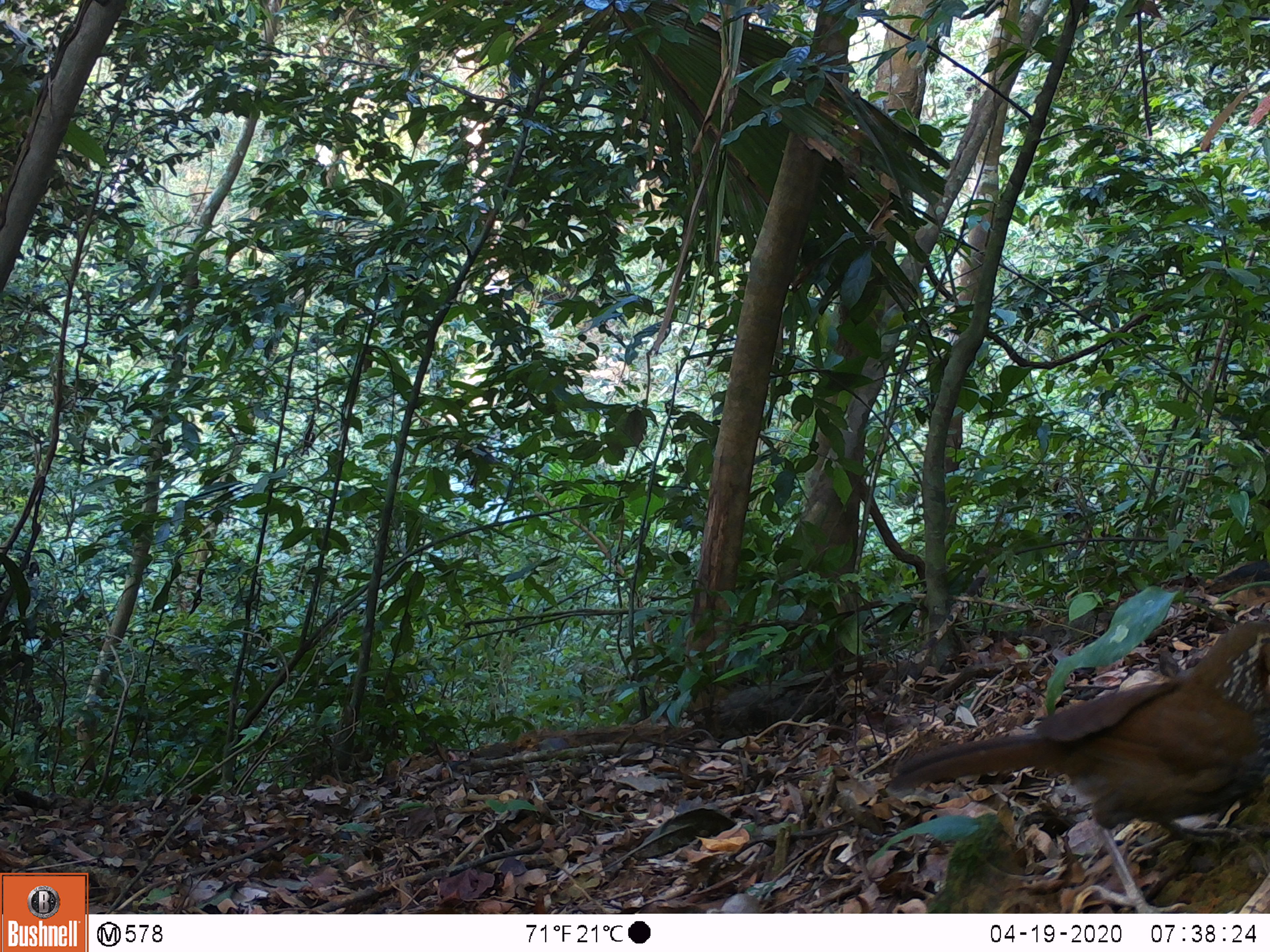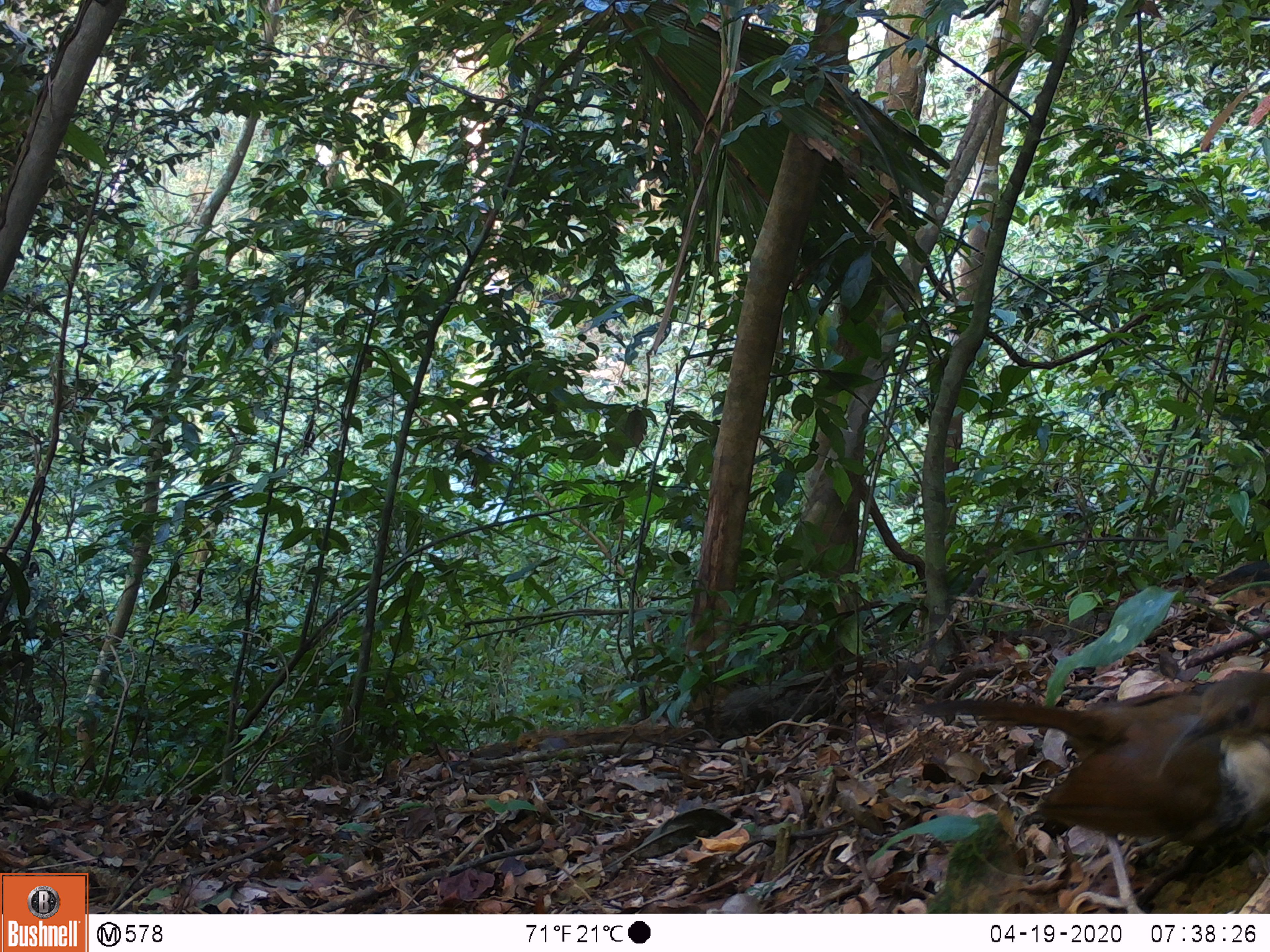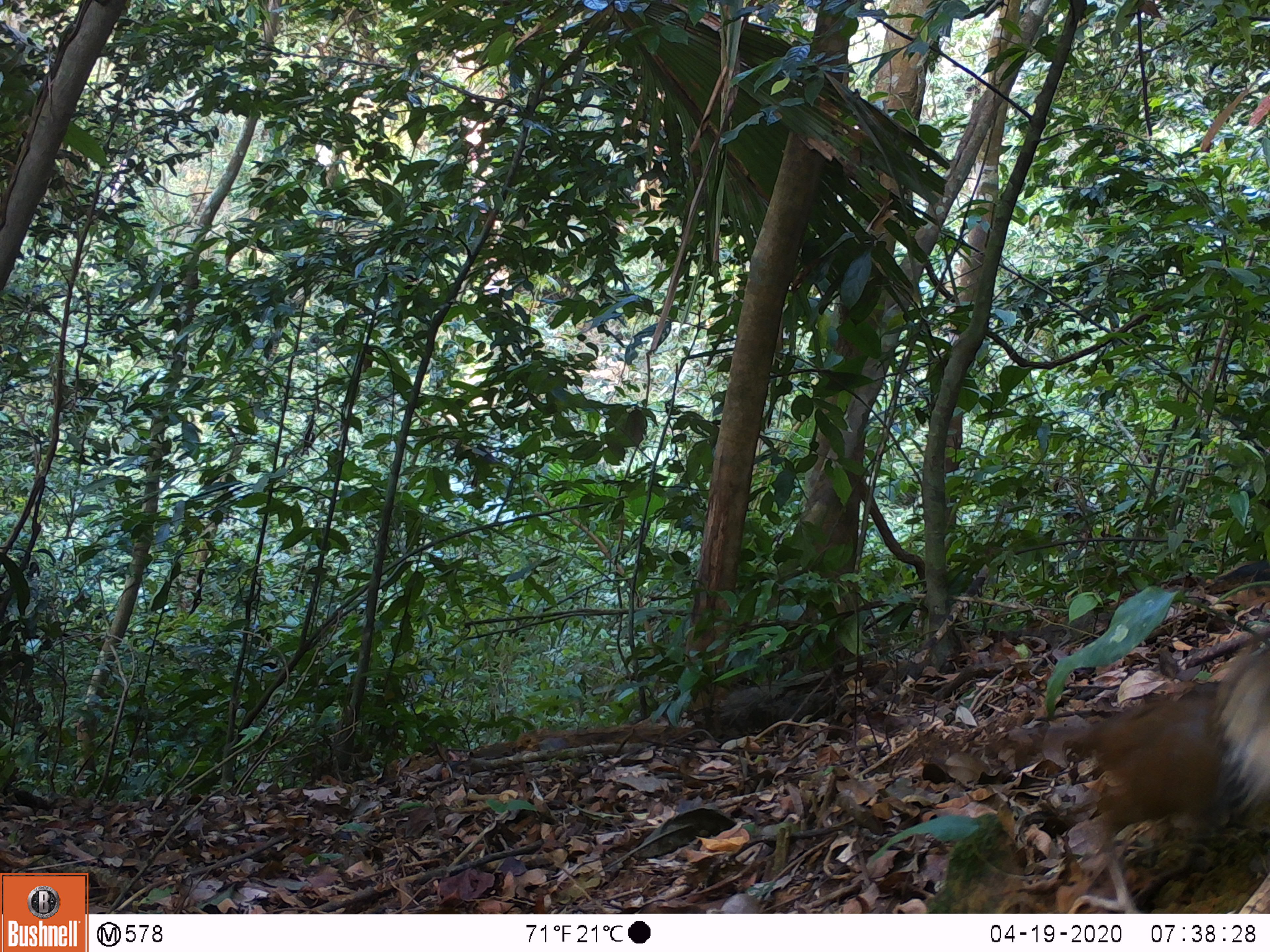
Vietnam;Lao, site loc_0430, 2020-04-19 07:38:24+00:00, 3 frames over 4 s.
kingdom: Animalia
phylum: Chordata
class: Aves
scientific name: Aves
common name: bird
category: unidentified bird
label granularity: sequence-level